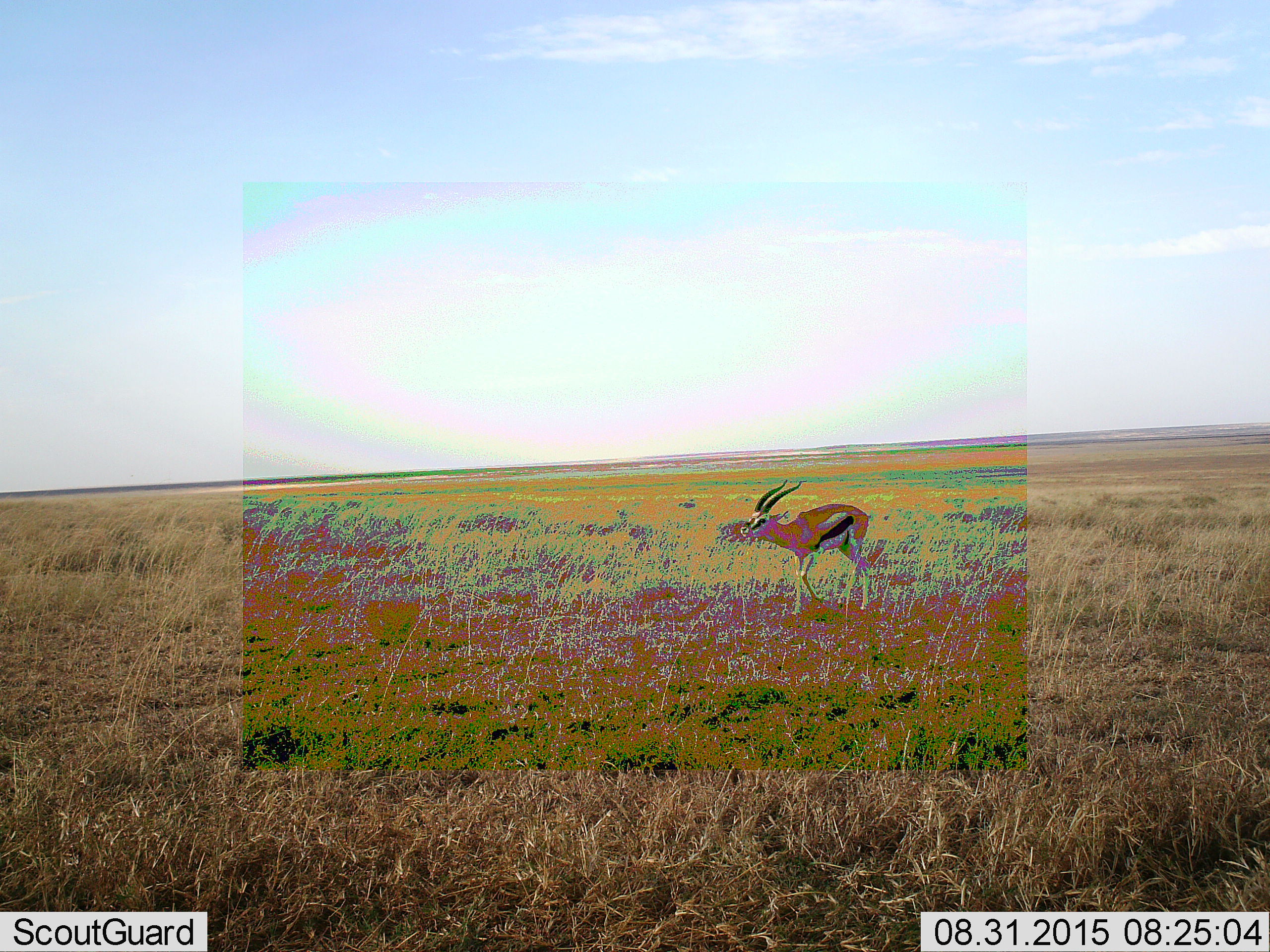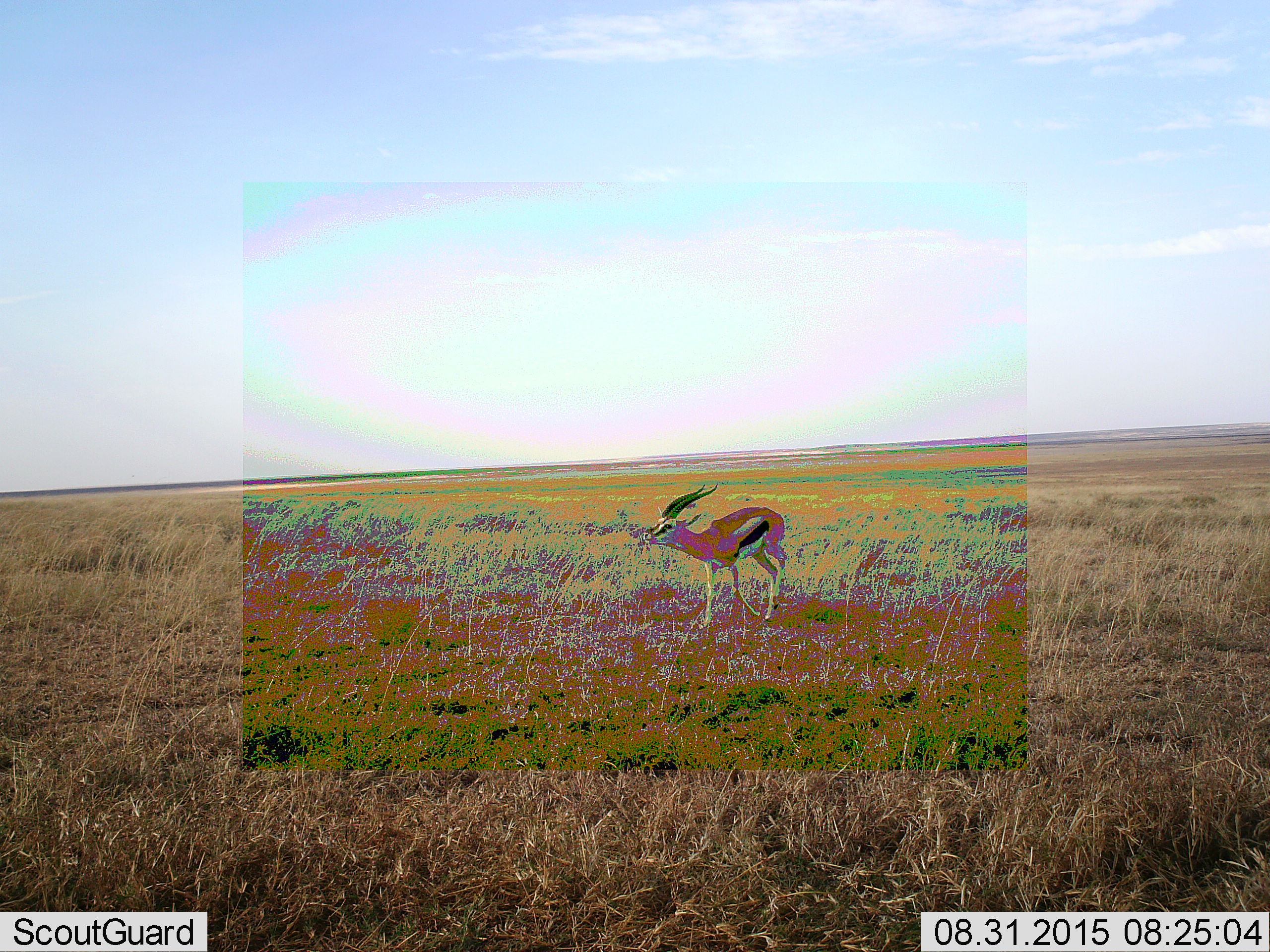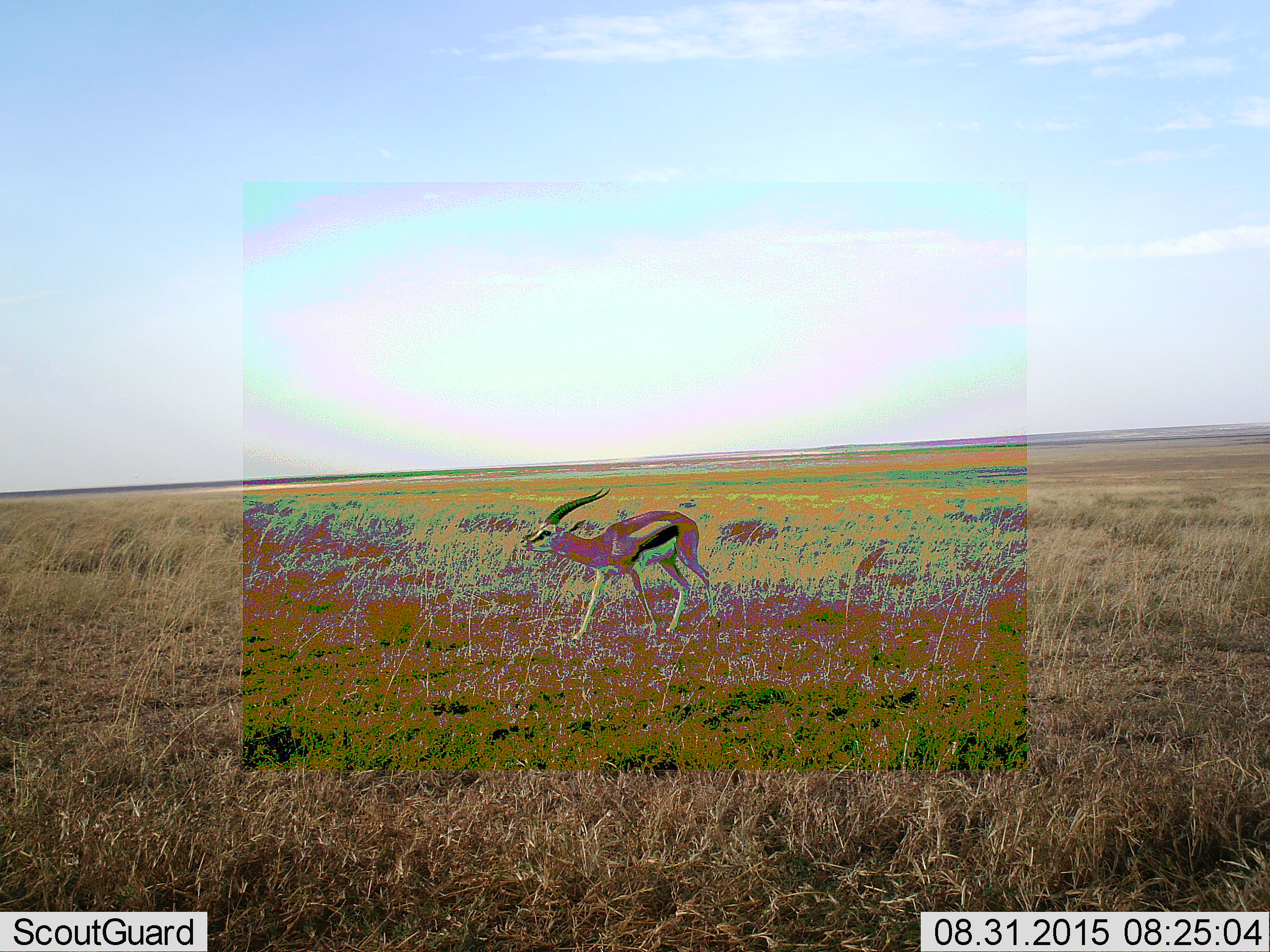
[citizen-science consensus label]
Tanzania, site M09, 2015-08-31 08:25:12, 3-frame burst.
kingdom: Animalia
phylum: Chordata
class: Mammalia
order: Artiodactyla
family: Bovidae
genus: Eudorcas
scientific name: Eudorcas thomsonii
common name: thomson's gazelle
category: gazellethomsons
Gazellethomsons (thomson's gazelle) (Eudorcas thomsonii), count 1. Behavior (volunteer vote fractions): standing 14%, resting 0%, moving 100%, interacting 0%. Young present (vote fraction): 0%. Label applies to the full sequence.